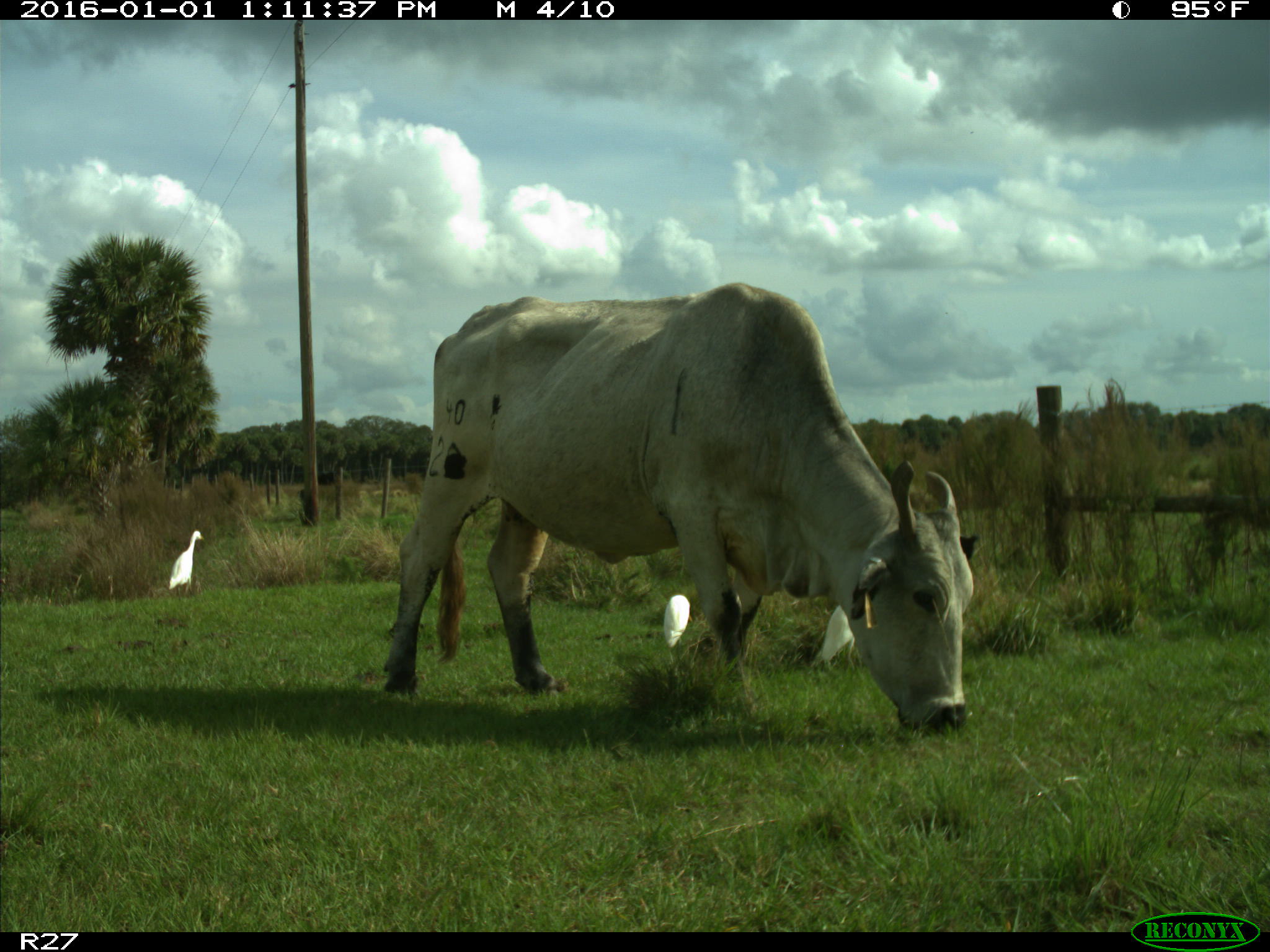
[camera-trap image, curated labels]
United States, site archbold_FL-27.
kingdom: Animalia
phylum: Chordata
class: Mammalia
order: Artiodactyla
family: Bovidae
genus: Bos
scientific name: Bos taurus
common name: domestic cow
Bos taurus (domestic cow).